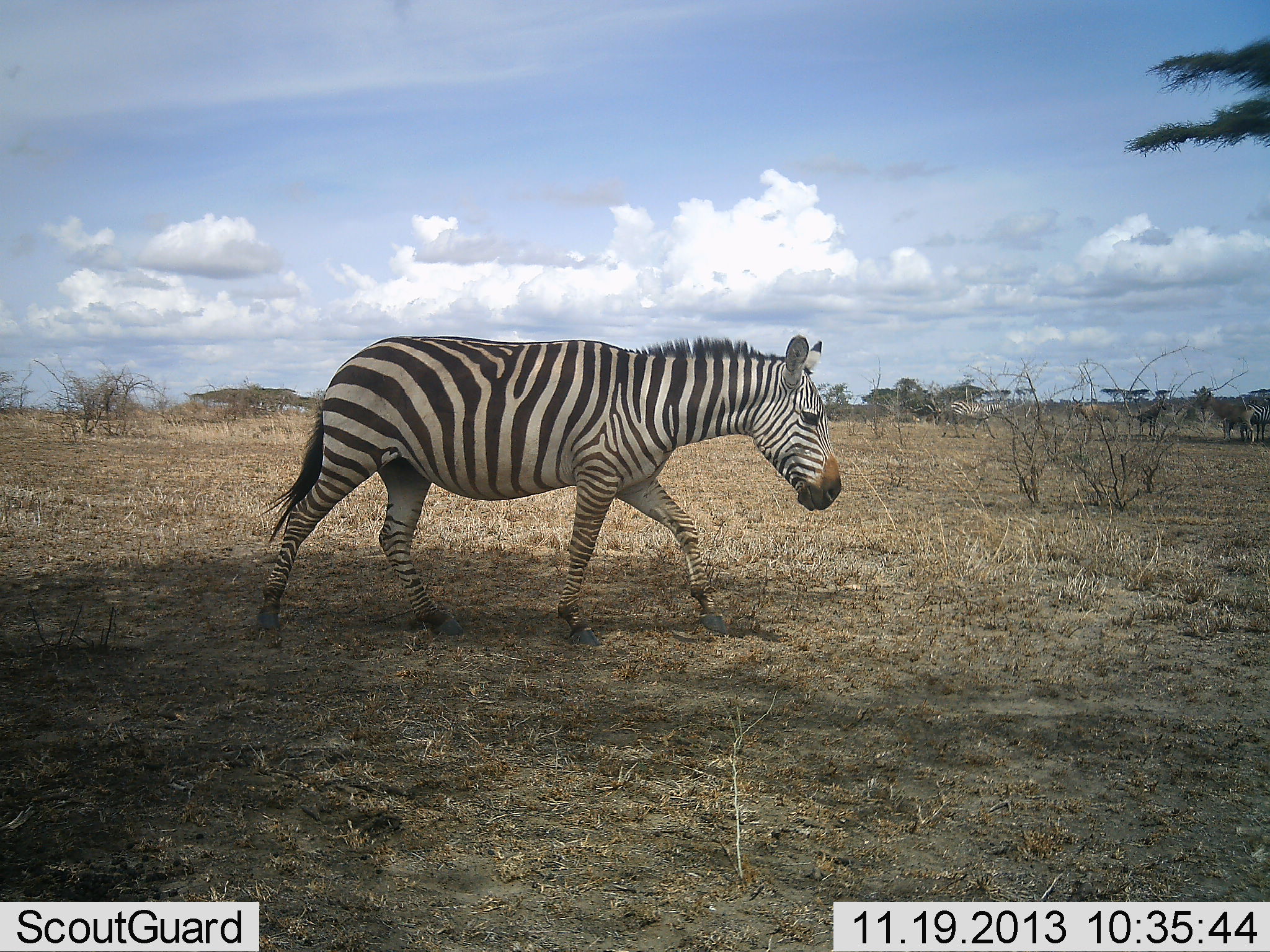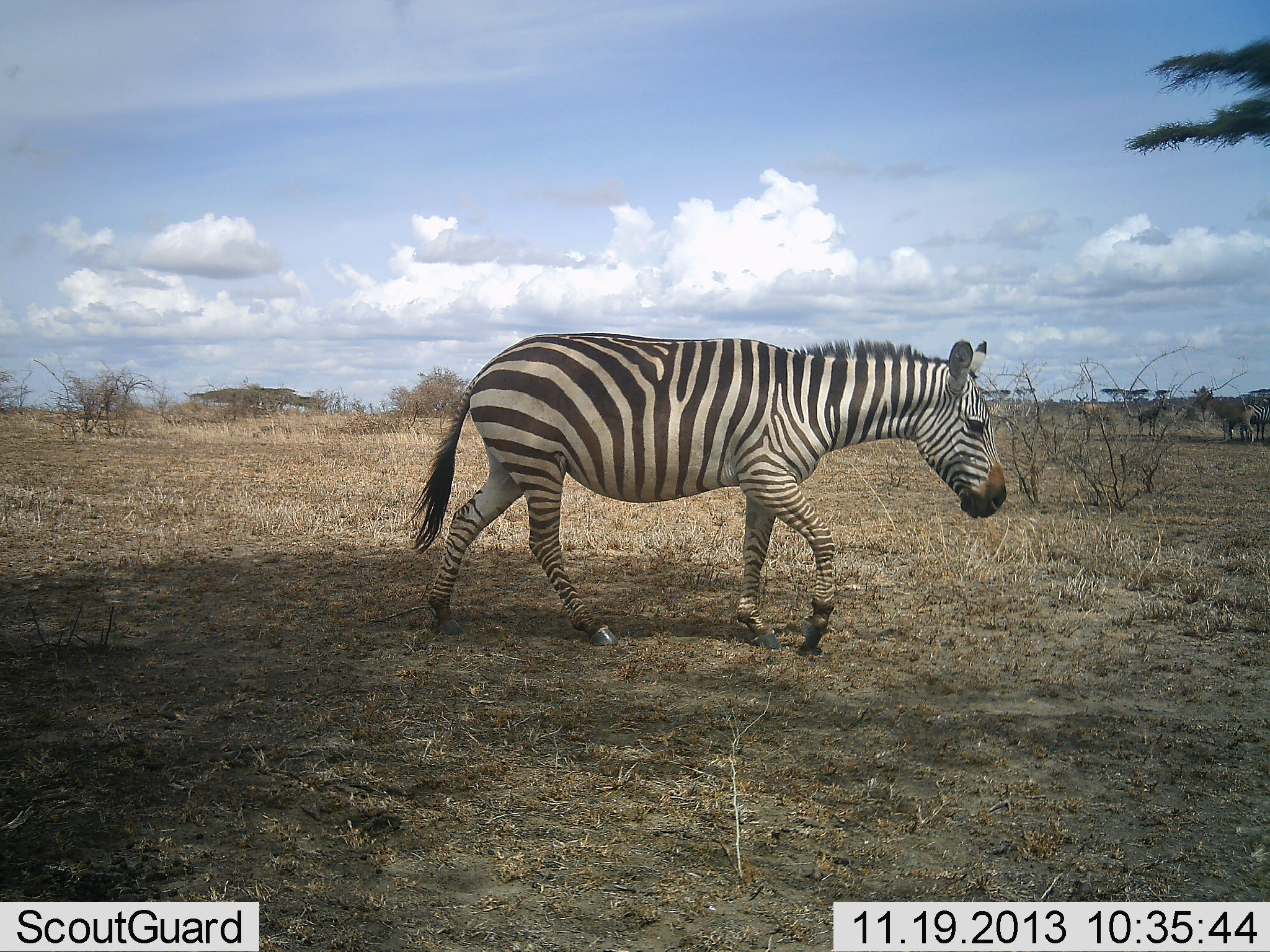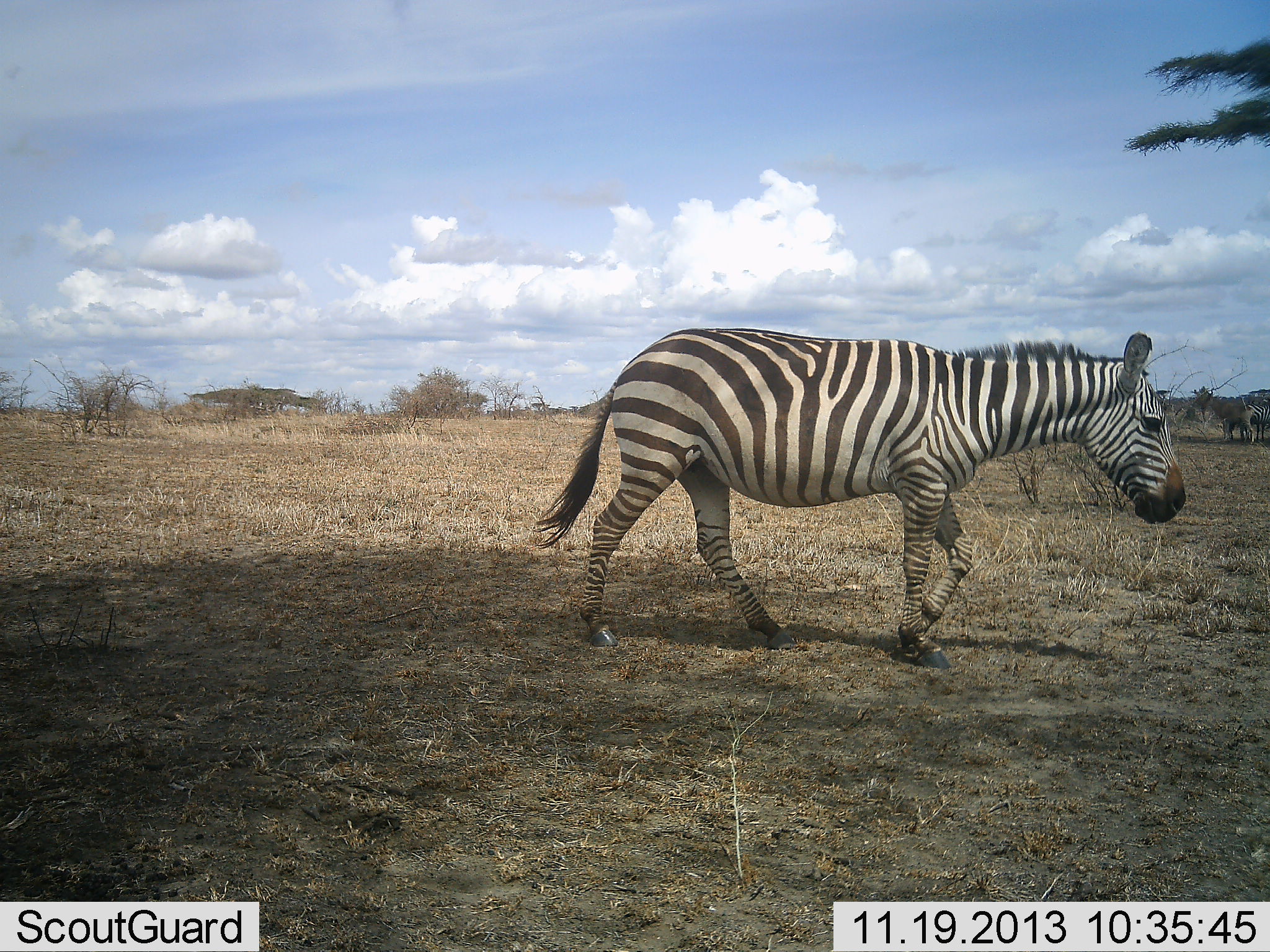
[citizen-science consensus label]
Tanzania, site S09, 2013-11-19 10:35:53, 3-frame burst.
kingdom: Animalia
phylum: Chordata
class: Mammalia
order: Perissodactyla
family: Equidae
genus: Equus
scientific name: Equus quagga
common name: plains zebra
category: zebra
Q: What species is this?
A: Zebra (plains zebra) (Equus quagga).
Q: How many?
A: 2.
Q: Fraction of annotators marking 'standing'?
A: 50%.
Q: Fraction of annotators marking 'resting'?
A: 0%.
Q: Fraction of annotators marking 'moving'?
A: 93%.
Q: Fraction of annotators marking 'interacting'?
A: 0%.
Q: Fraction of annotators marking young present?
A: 0%.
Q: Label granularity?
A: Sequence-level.